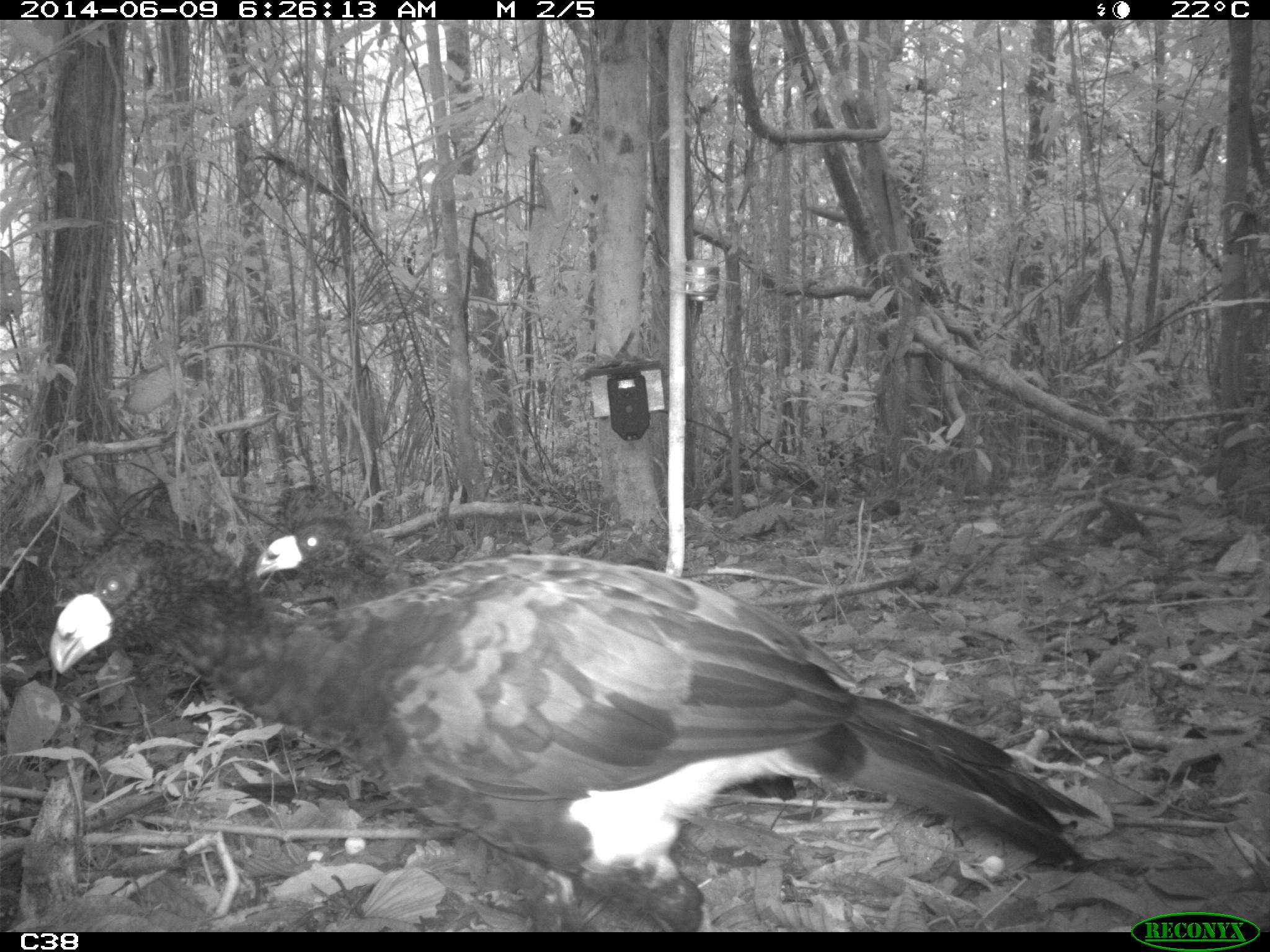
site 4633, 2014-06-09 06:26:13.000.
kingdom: Animalia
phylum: Chordata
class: Aves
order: Galliformes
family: Cracidae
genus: Crax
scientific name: Crax alector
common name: black curassow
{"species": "Crax alector (black curassow)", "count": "2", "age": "adult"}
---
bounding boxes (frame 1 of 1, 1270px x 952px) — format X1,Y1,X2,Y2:
crax alector: 50,515,1099,931; 254,512,443,611